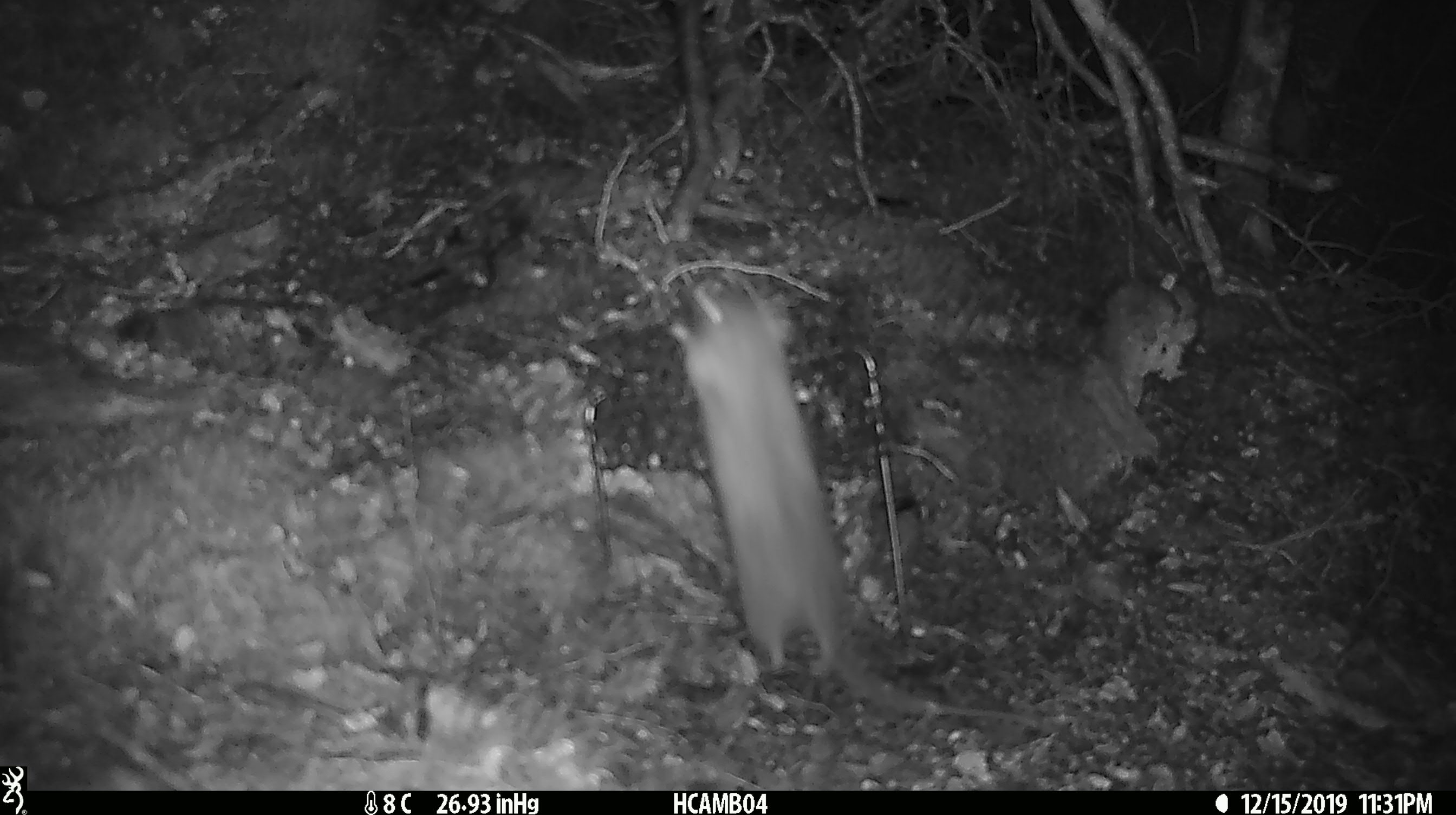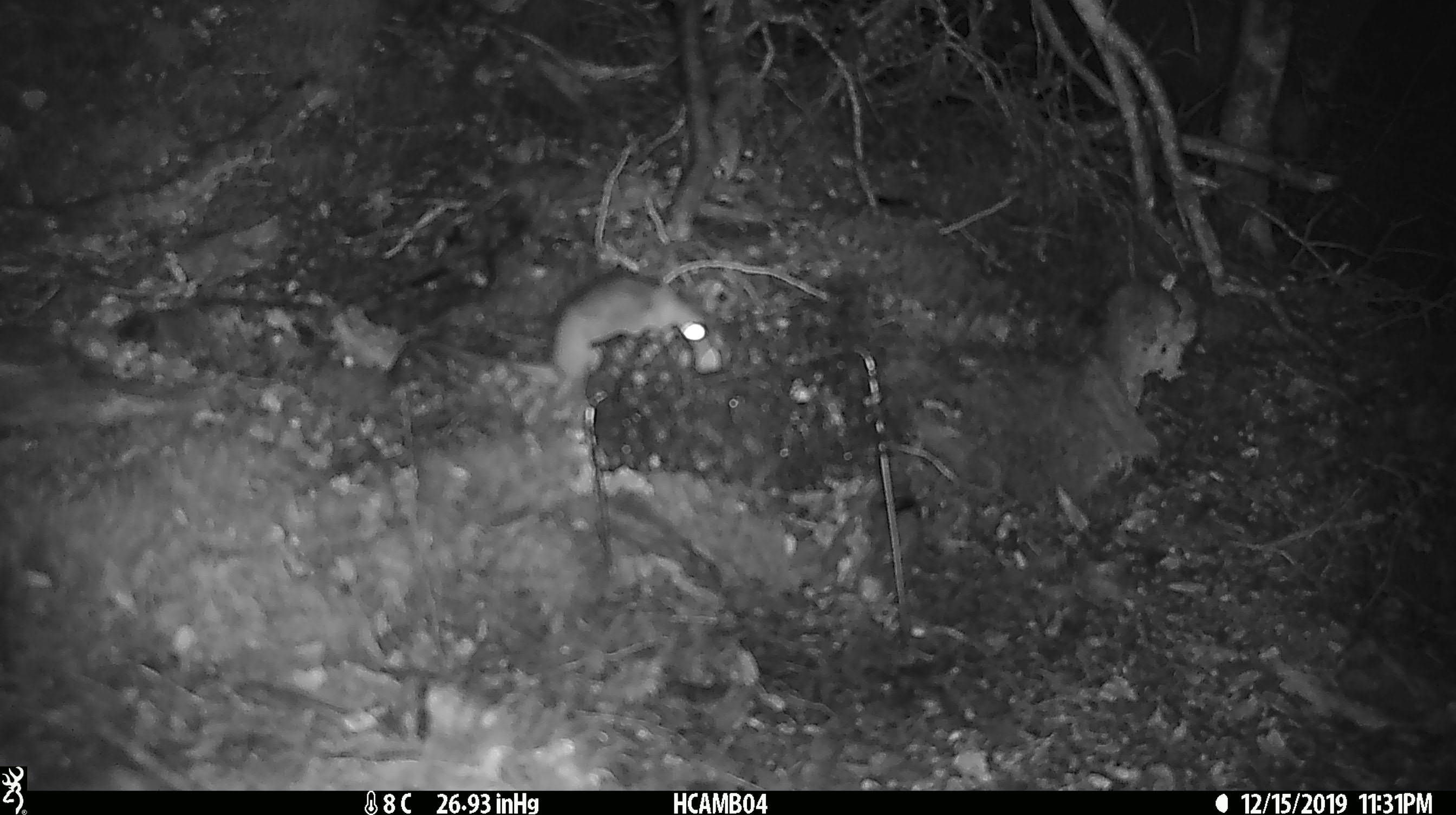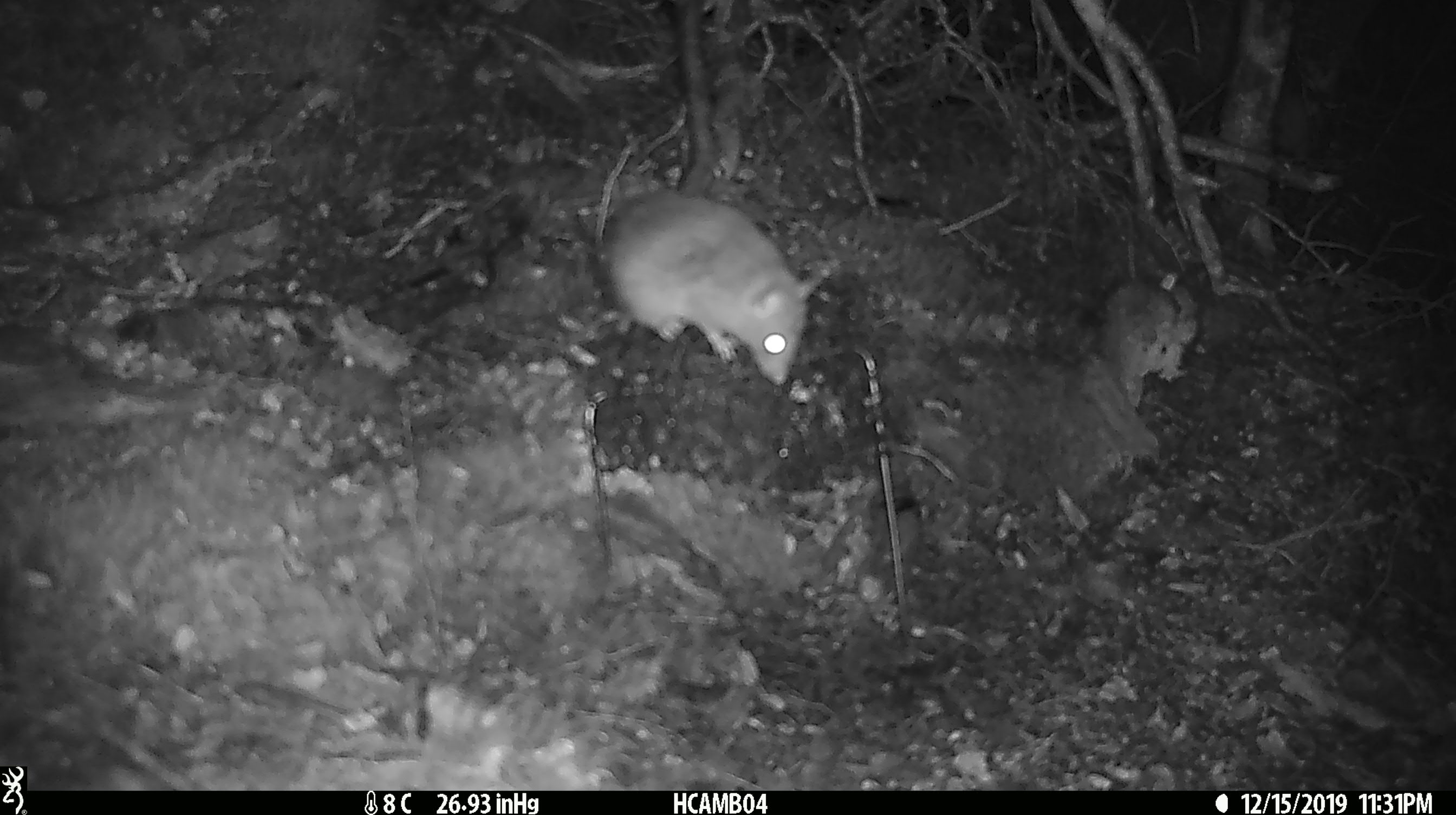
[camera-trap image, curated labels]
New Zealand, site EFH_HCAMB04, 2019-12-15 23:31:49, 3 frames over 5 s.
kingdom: Animalia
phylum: Chordata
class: Mammalia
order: Rodentia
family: Muridae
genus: Rattus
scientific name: Rattus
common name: rat